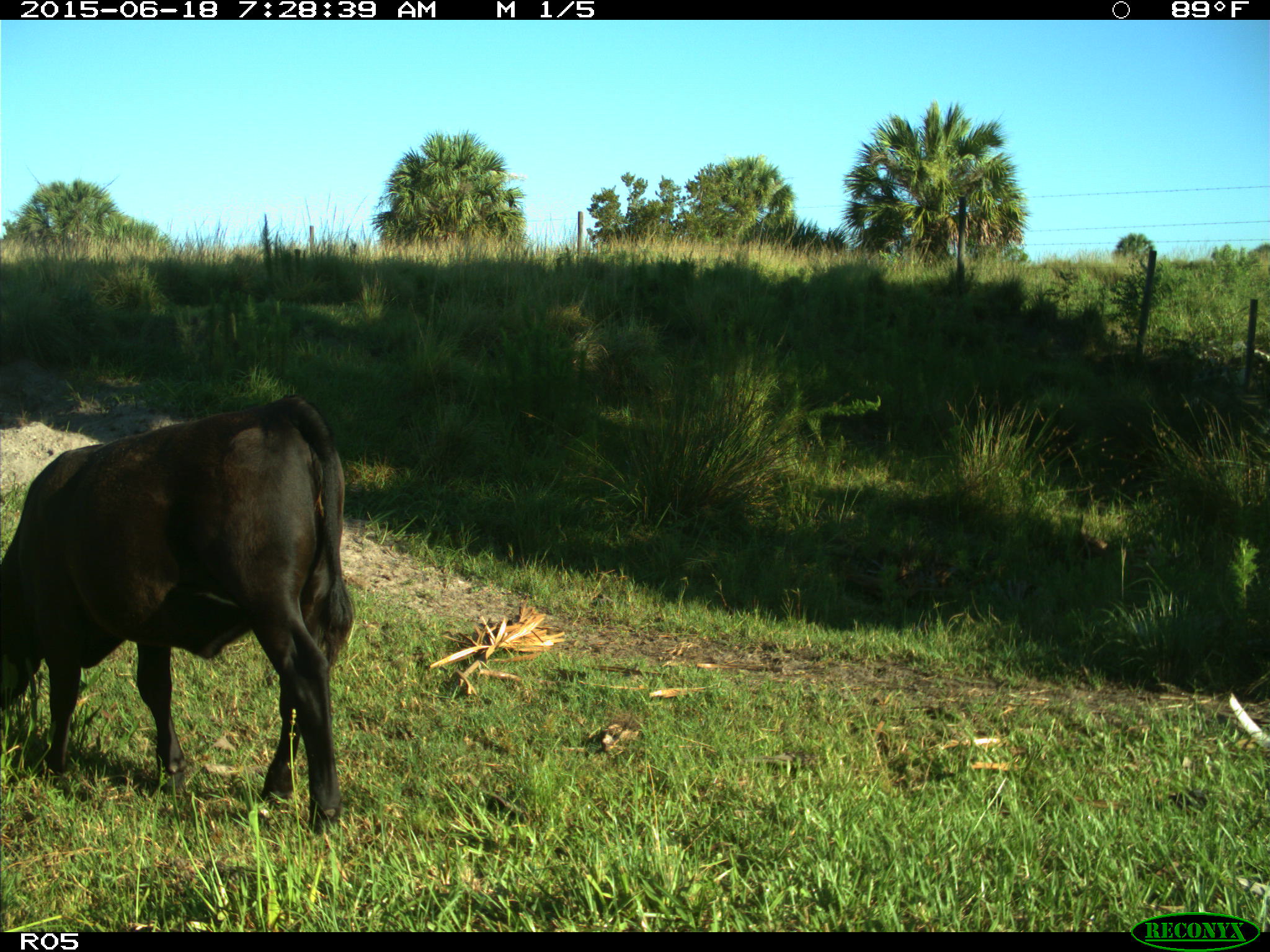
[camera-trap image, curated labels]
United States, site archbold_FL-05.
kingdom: Animalia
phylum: Chordata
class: Mammalia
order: Artiodactyla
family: Bovidae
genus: Bos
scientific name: Bos taurus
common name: domestic cow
Bos taurus (domestic cow).